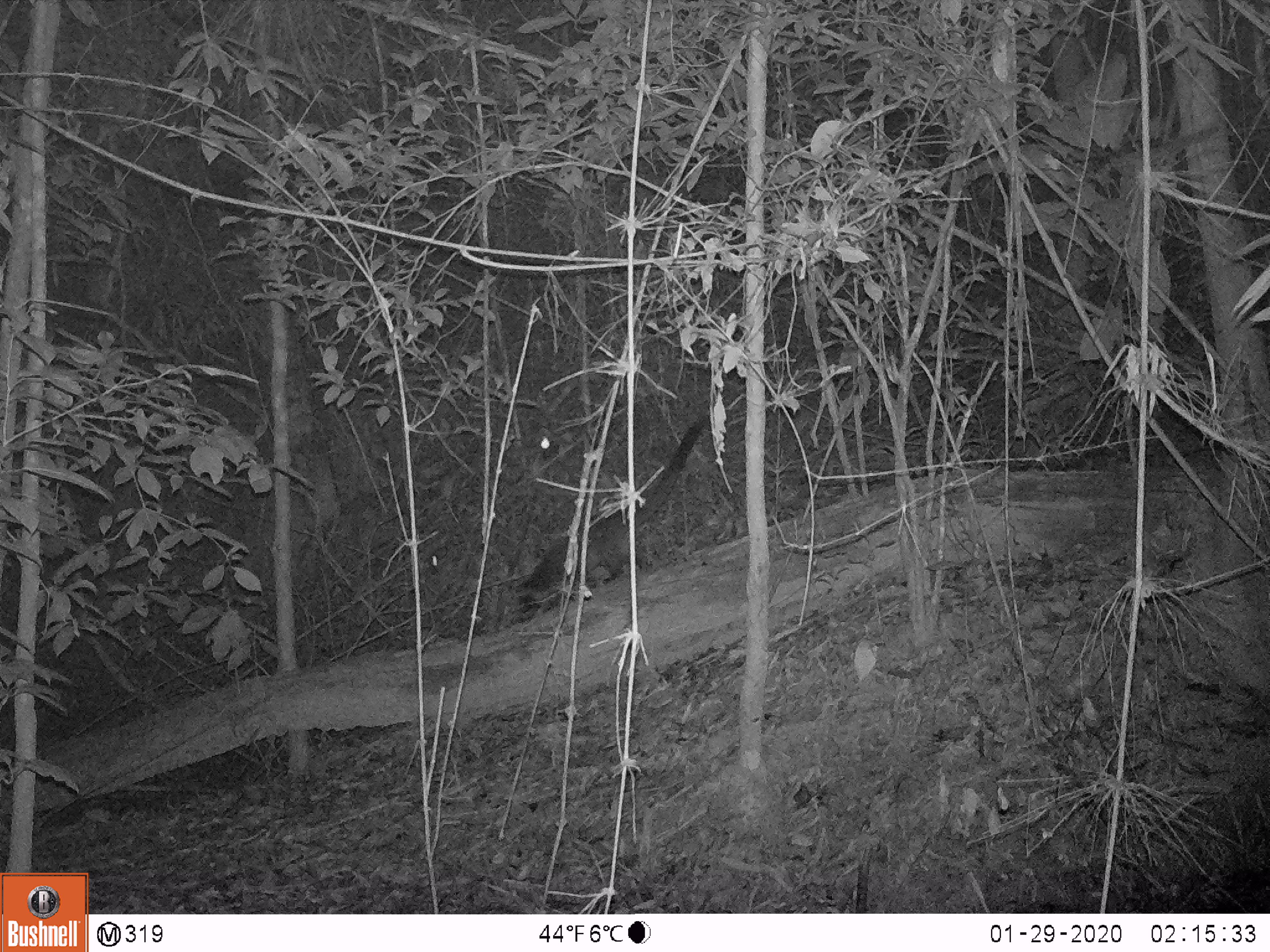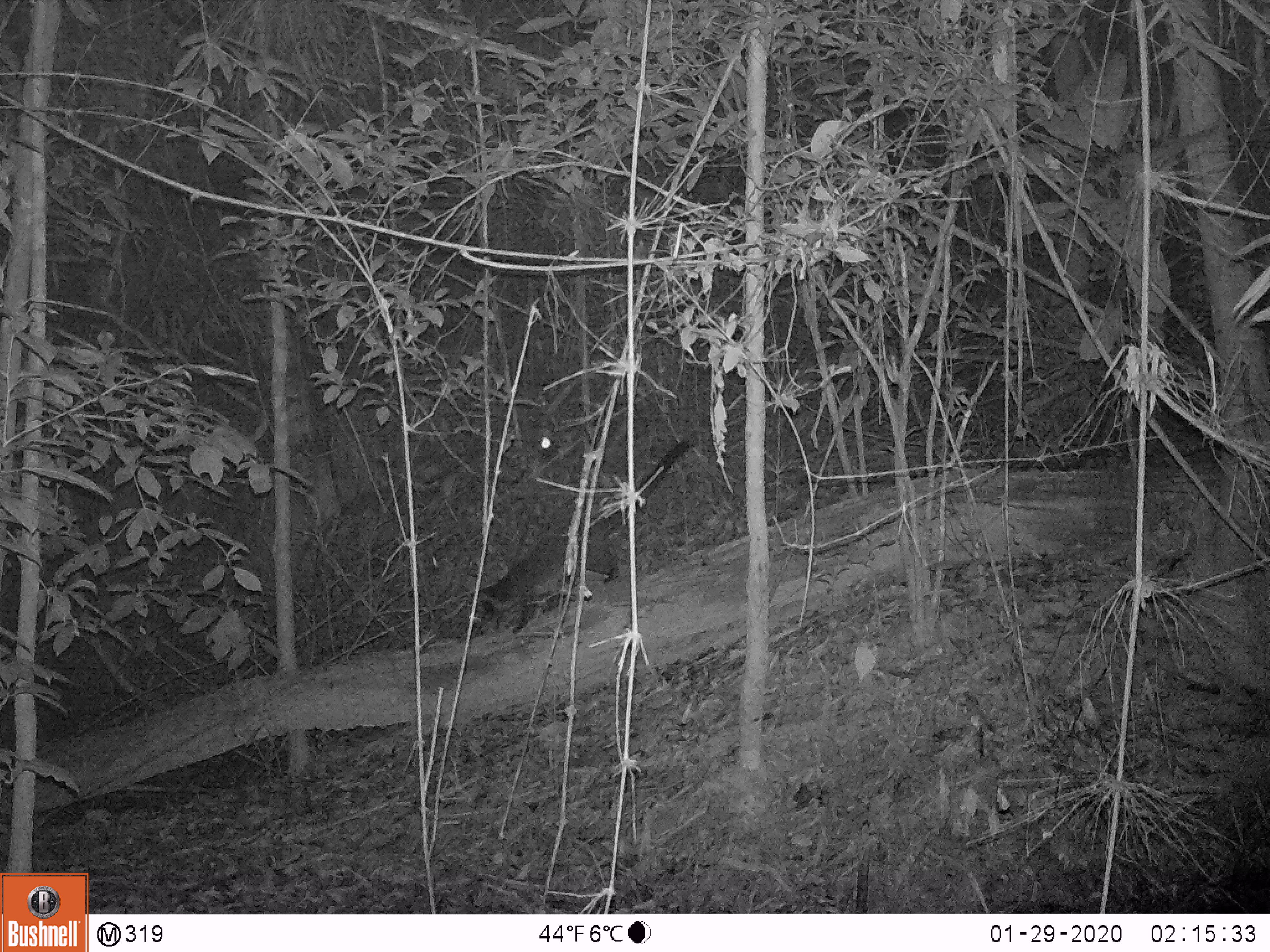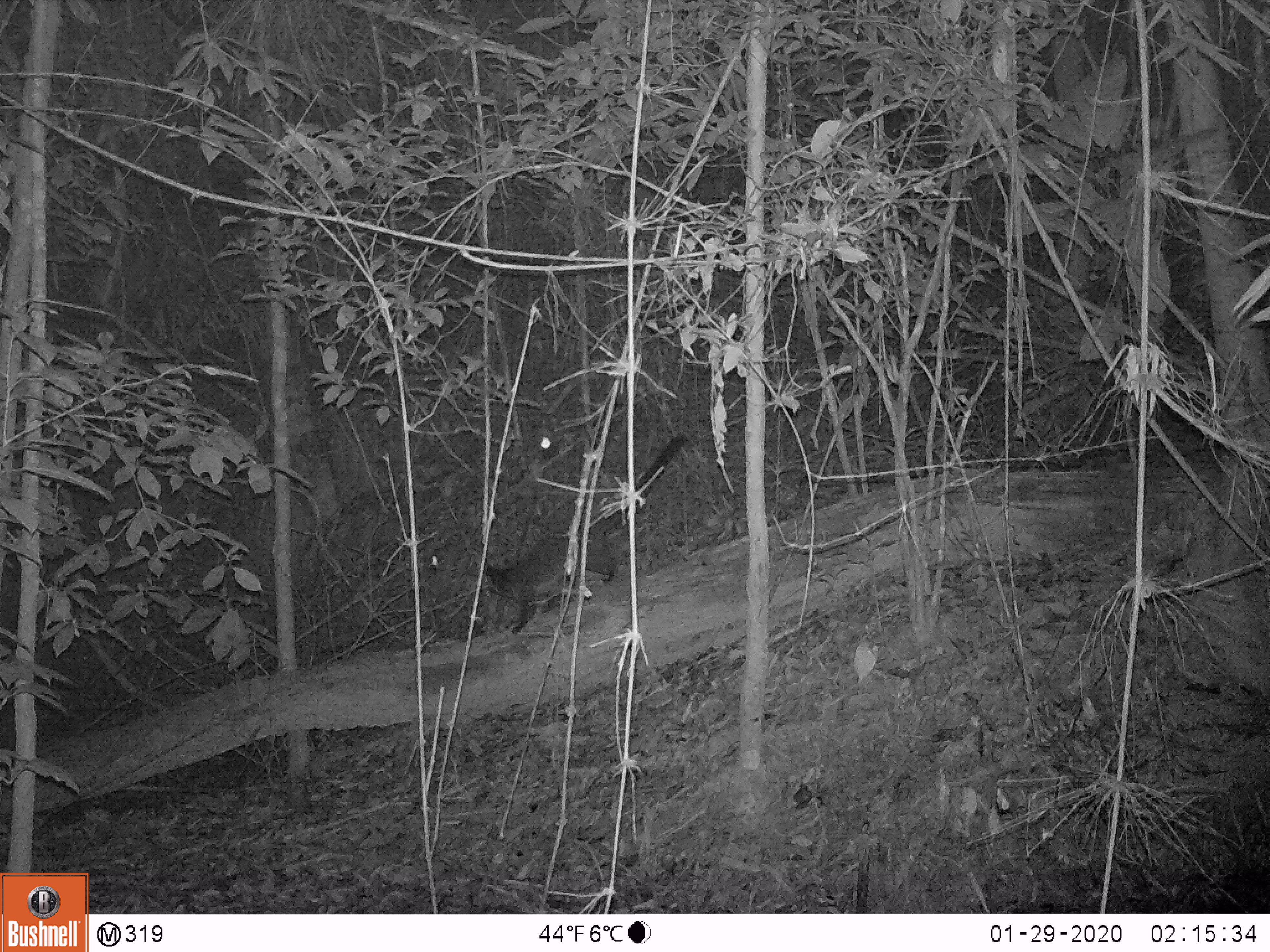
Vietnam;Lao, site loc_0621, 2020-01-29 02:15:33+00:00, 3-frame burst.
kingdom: Animalia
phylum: Chordata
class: Mammalia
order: Carnivora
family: Viverridae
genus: Paguma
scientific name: Paguma larvata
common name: masked palm civet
Masked palm civet (Paguma larvata). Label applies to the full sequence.